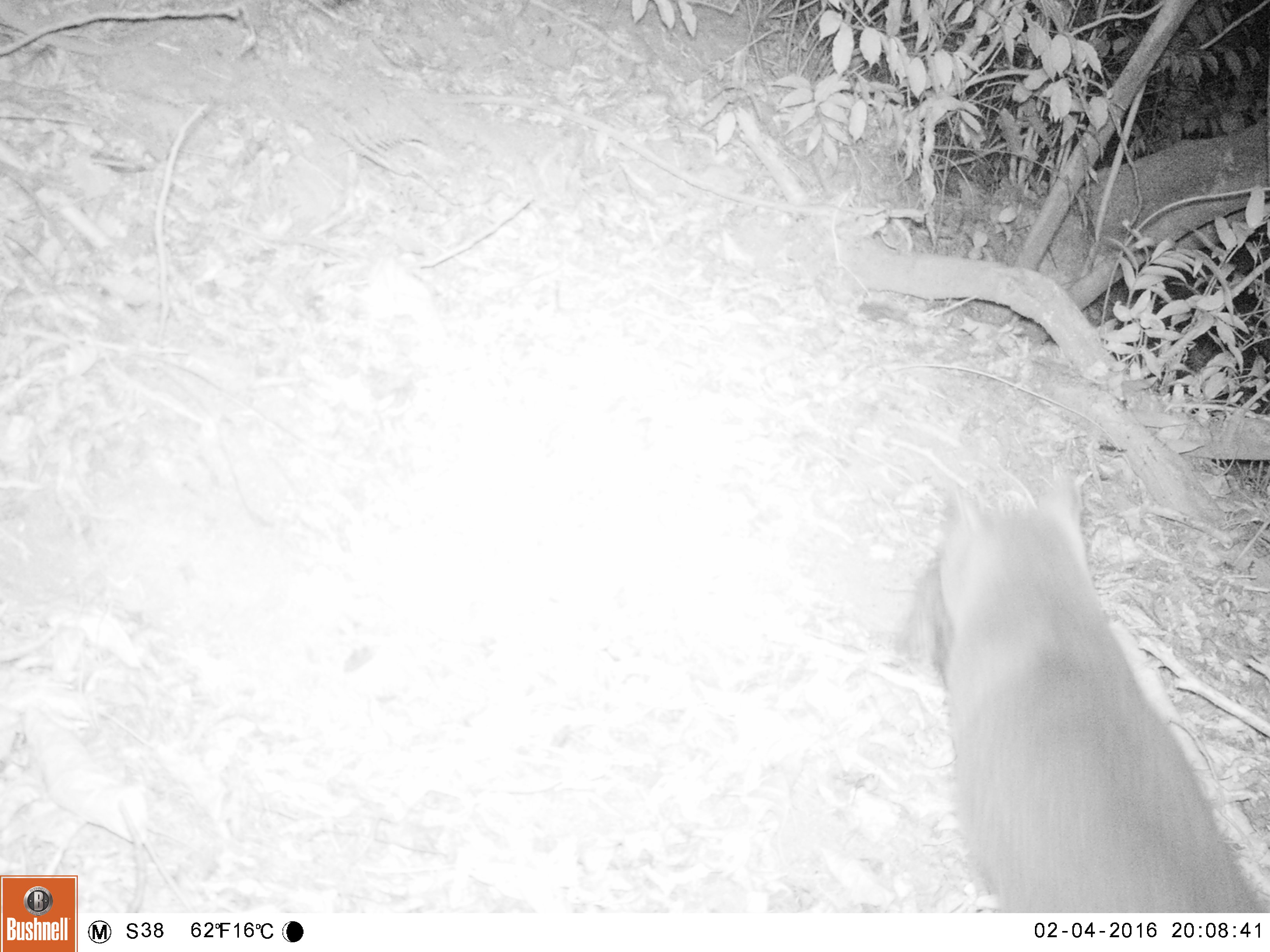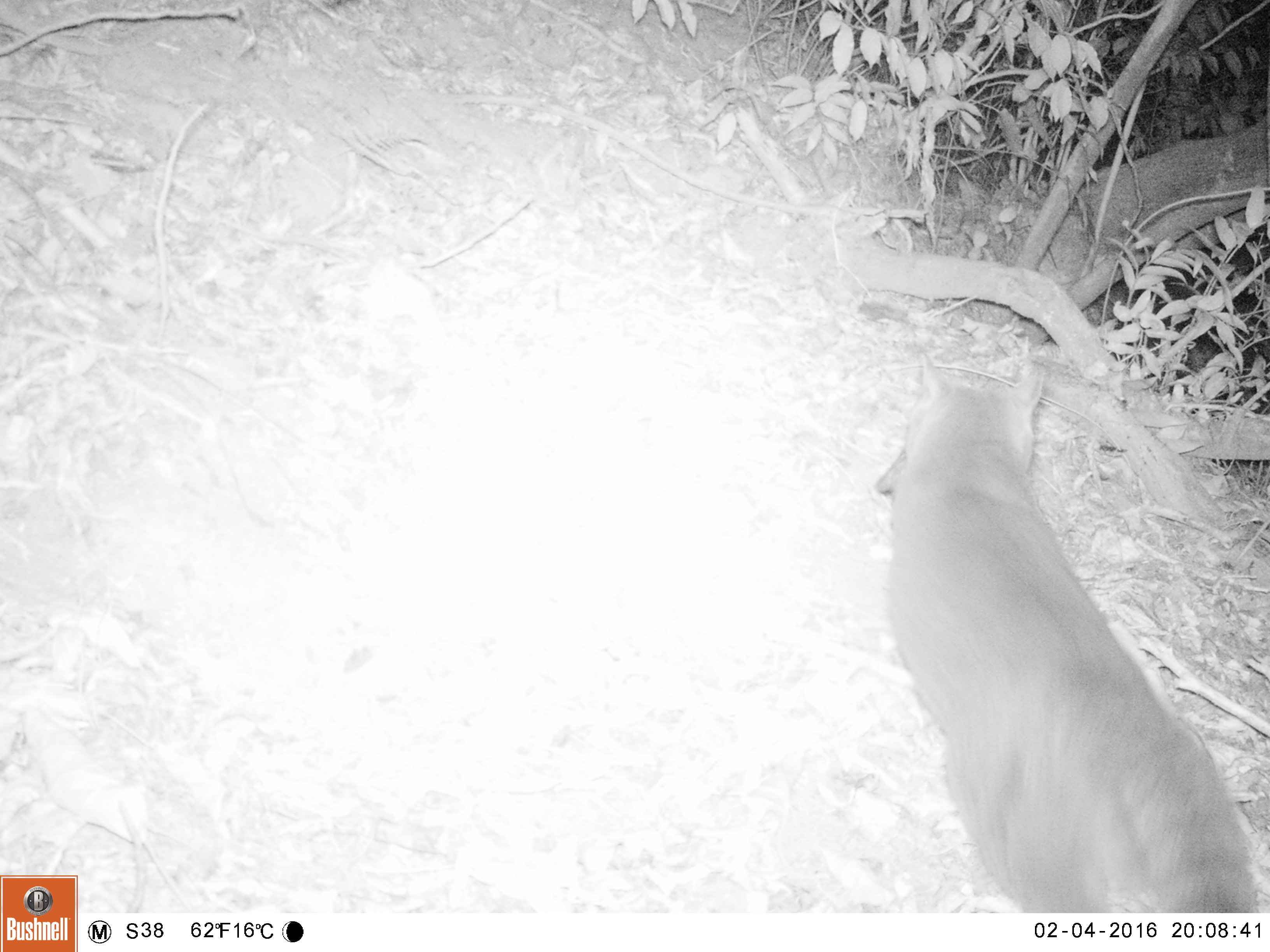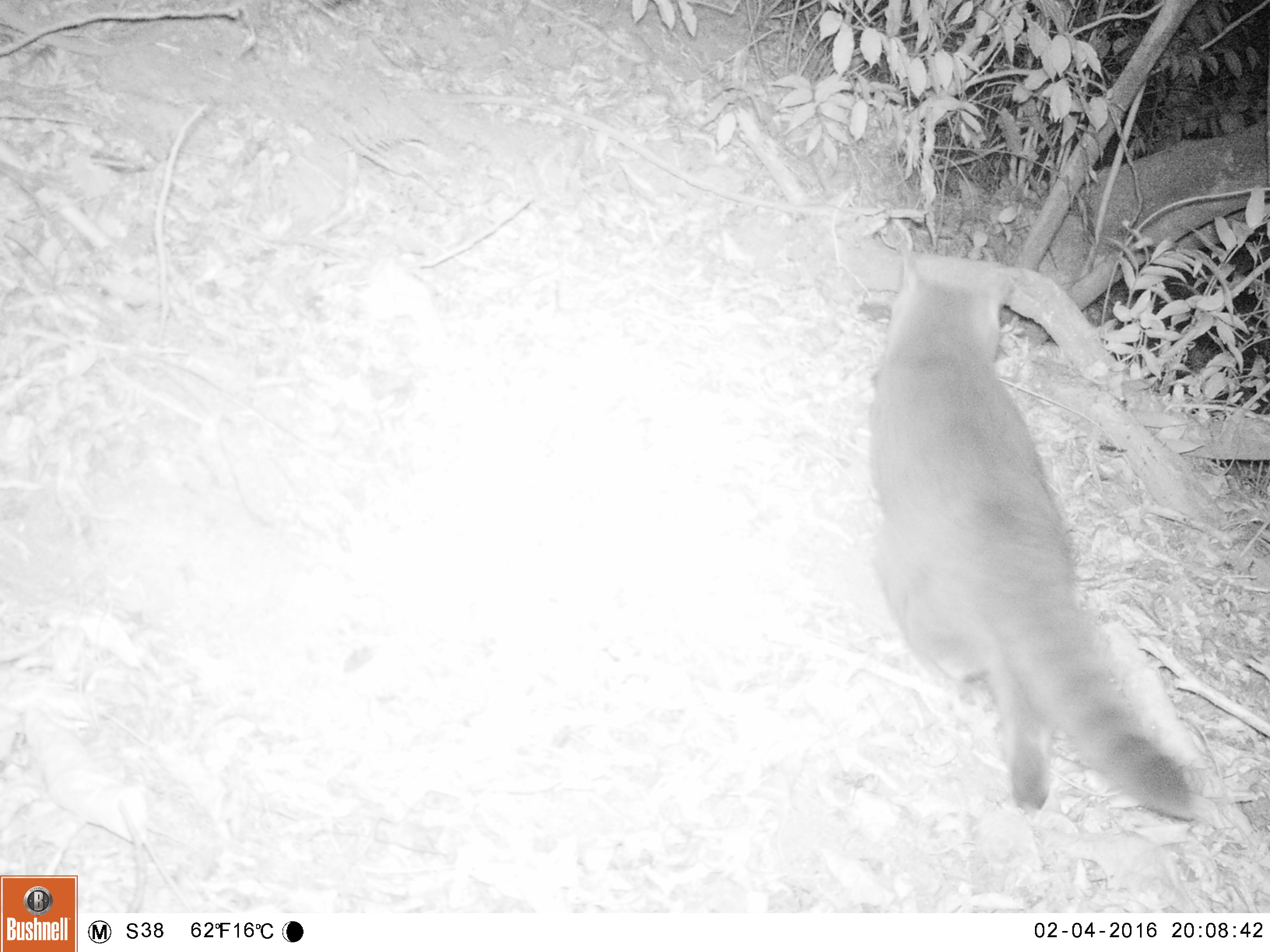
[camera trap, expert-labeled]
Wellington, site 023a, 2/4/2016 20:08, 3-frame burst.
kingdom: Animalia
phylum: Chordata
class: Mammalia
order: Carnivora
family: Felidae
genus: Felis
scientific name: Felis catus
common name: cat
Cat (Felis catus).